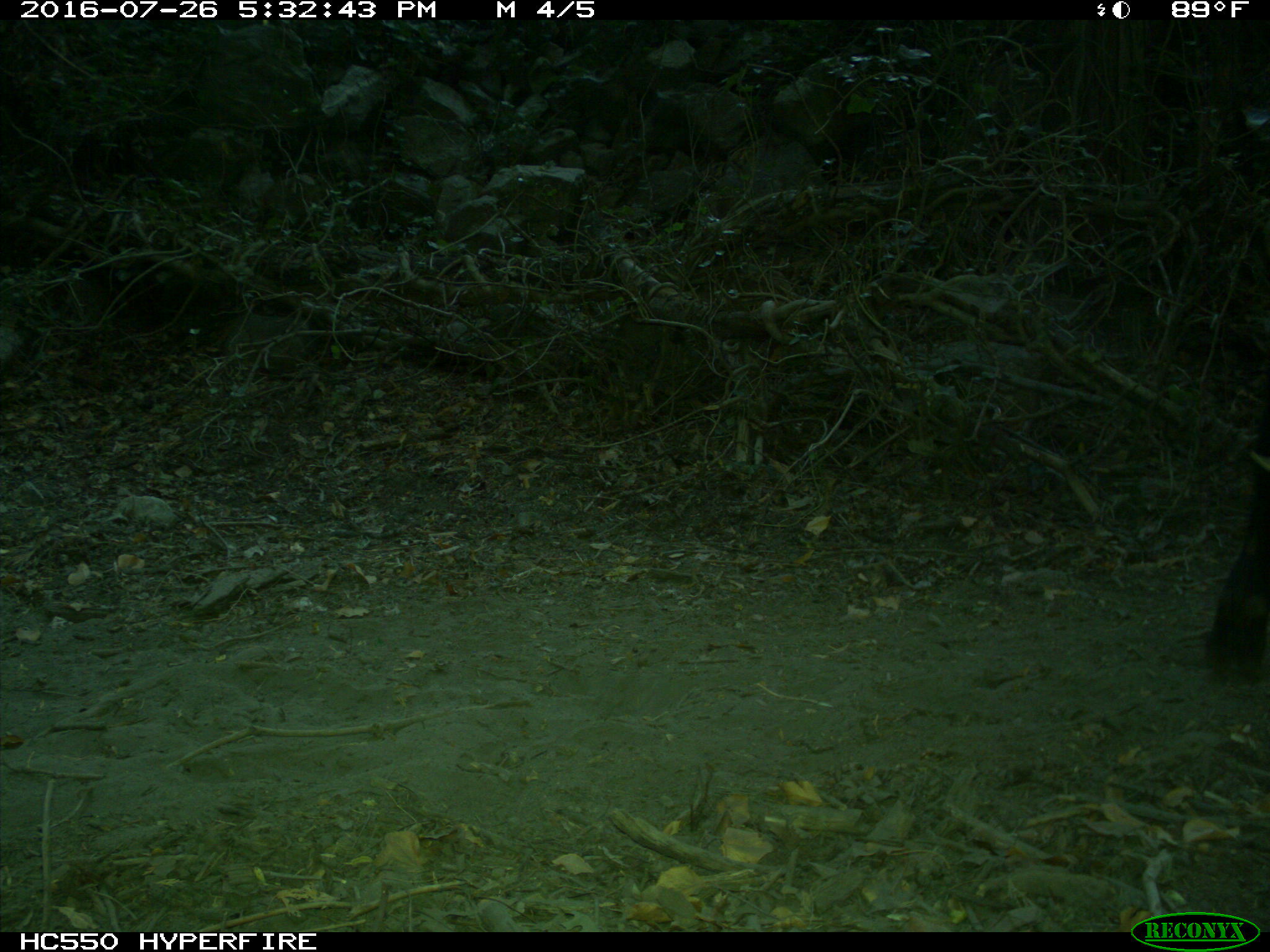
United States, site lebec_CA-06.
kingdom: Animalia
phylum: Chordata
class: Mammalia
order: Artiodactyla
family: Bovidae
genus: Bos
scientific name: Bos taurus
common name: domestic cow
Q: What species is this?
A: Bos taurus (domestic cow).